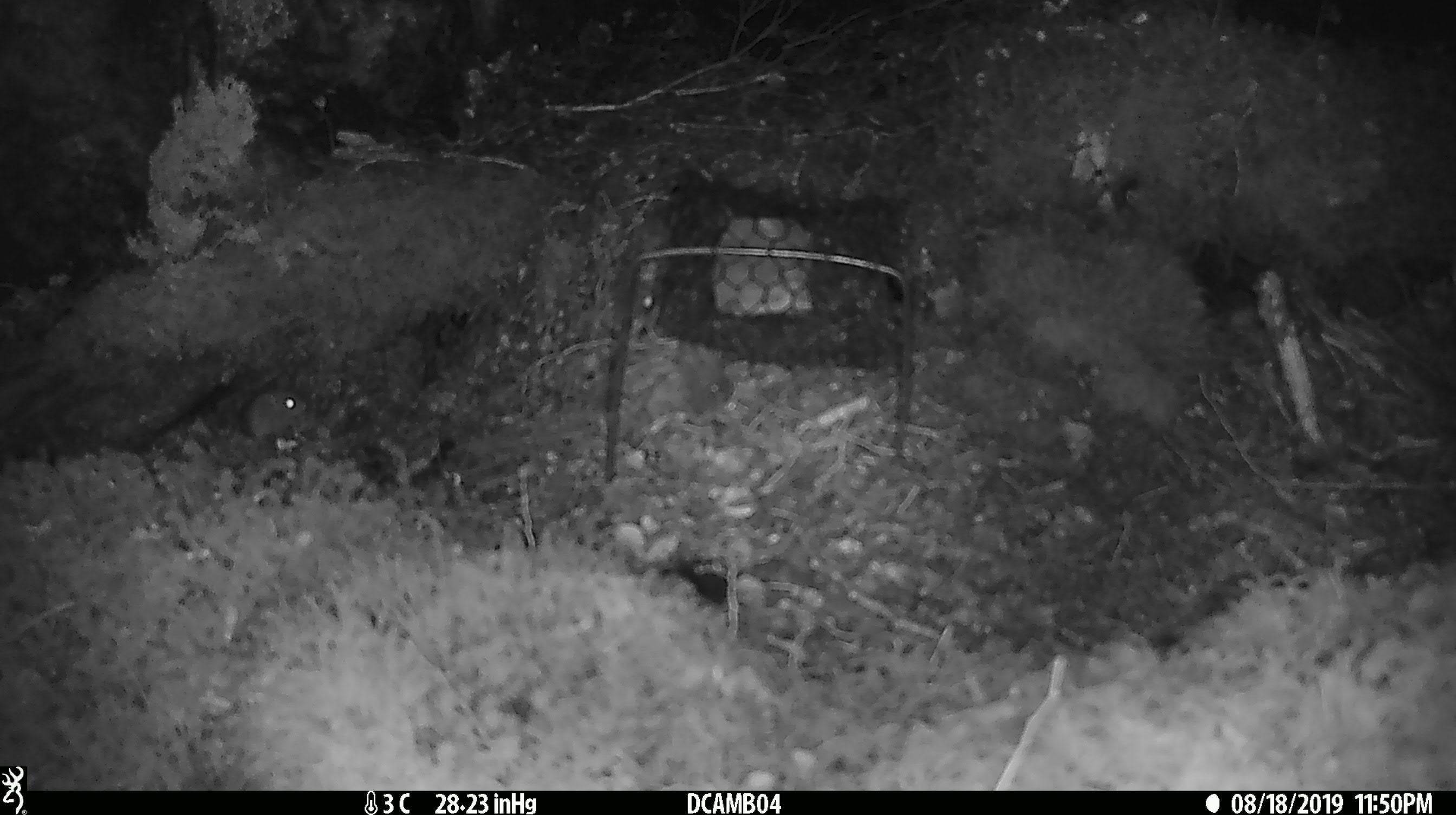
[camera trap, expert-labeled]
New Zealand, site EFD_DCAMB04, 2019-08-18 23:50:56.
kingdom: Animalia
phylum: Chordata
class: Mammalia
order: Rodentia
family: Muridae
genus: Mus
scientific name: Mus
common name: mouse